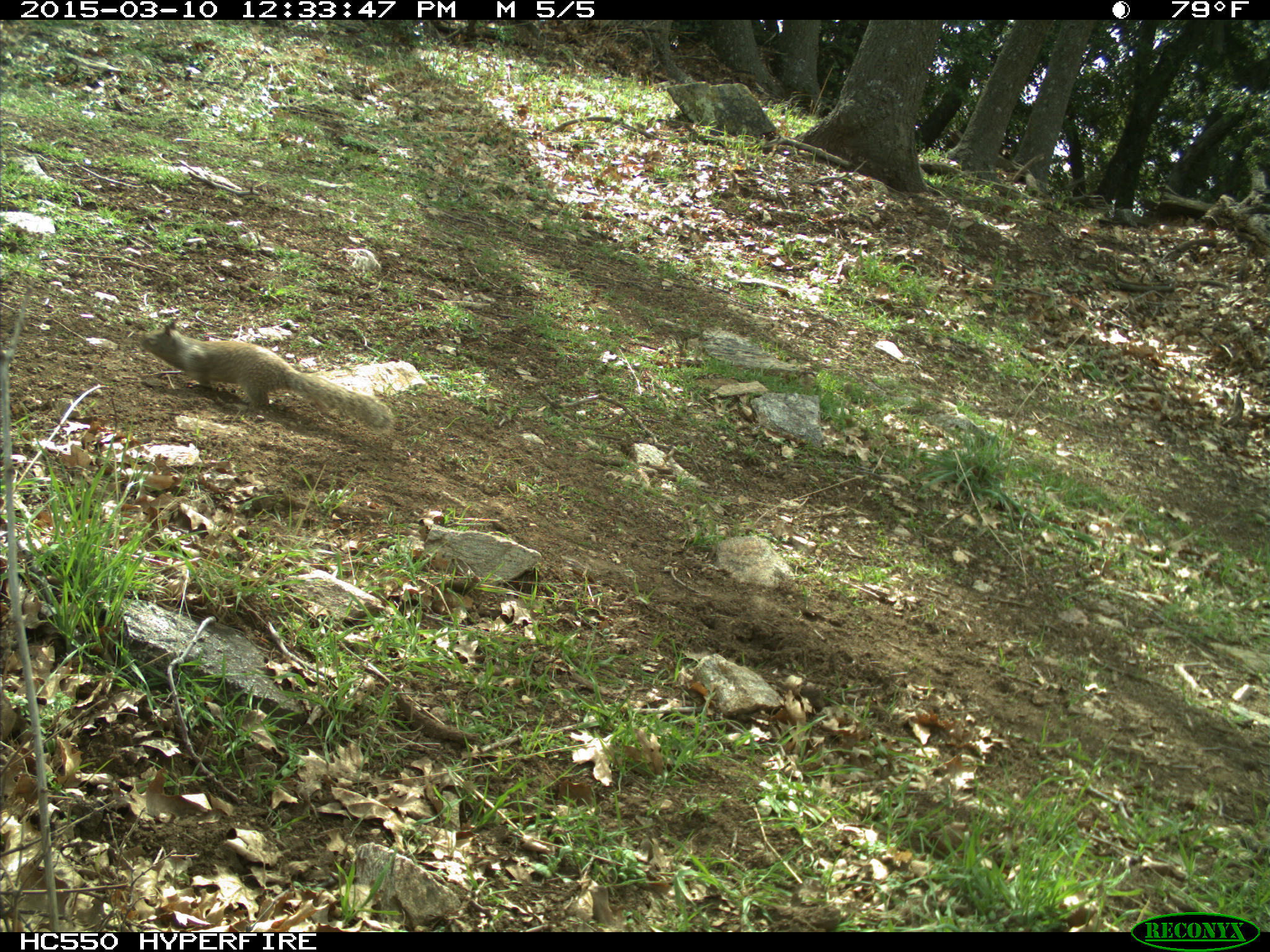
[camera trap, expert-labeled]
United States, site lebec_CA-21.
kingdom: Animalia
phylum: Chordata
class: Mammalia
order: Rodentia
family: Sciuridae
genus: Otospermophilus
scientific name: Otospermophilus beecheyi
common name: california ground squirrel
Otospermophilus beecheyi (california ground squirrel).